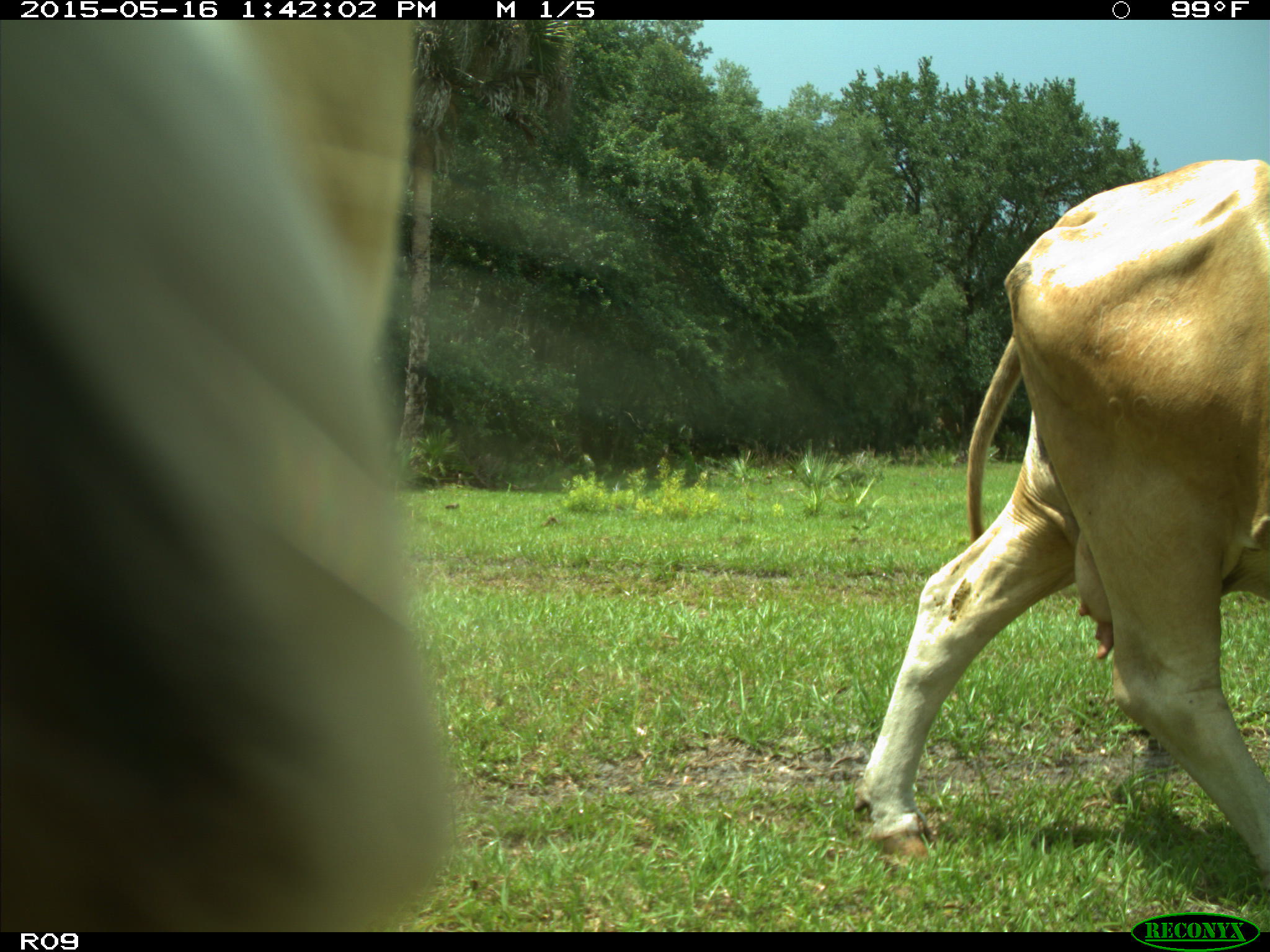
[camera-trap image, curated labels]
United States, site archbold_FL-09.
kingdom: Animalia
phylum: Chordata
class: Mammalia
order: Artiodactyla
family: Bovidae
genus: Bos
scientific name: Bos taurus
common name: domestic cow